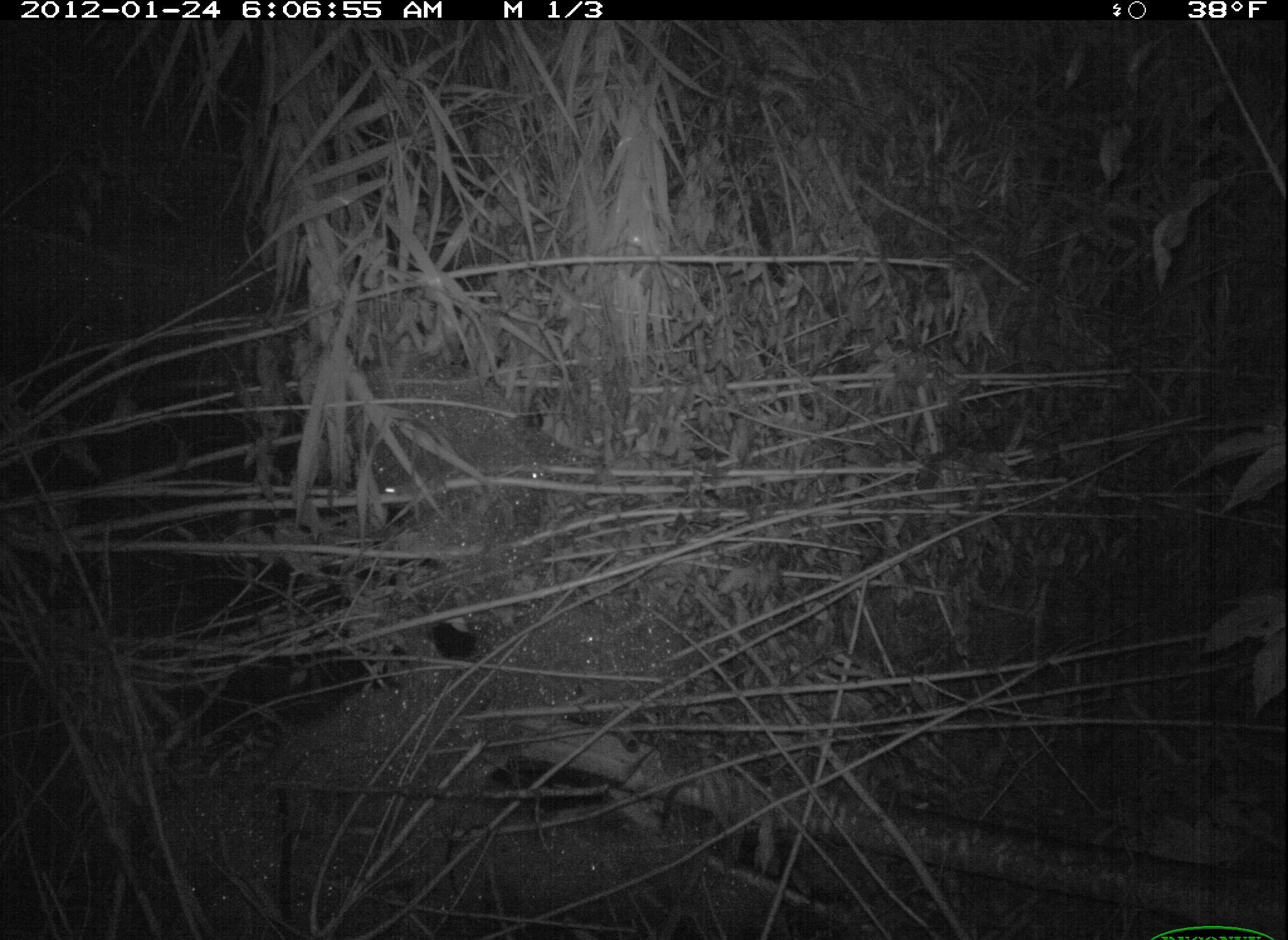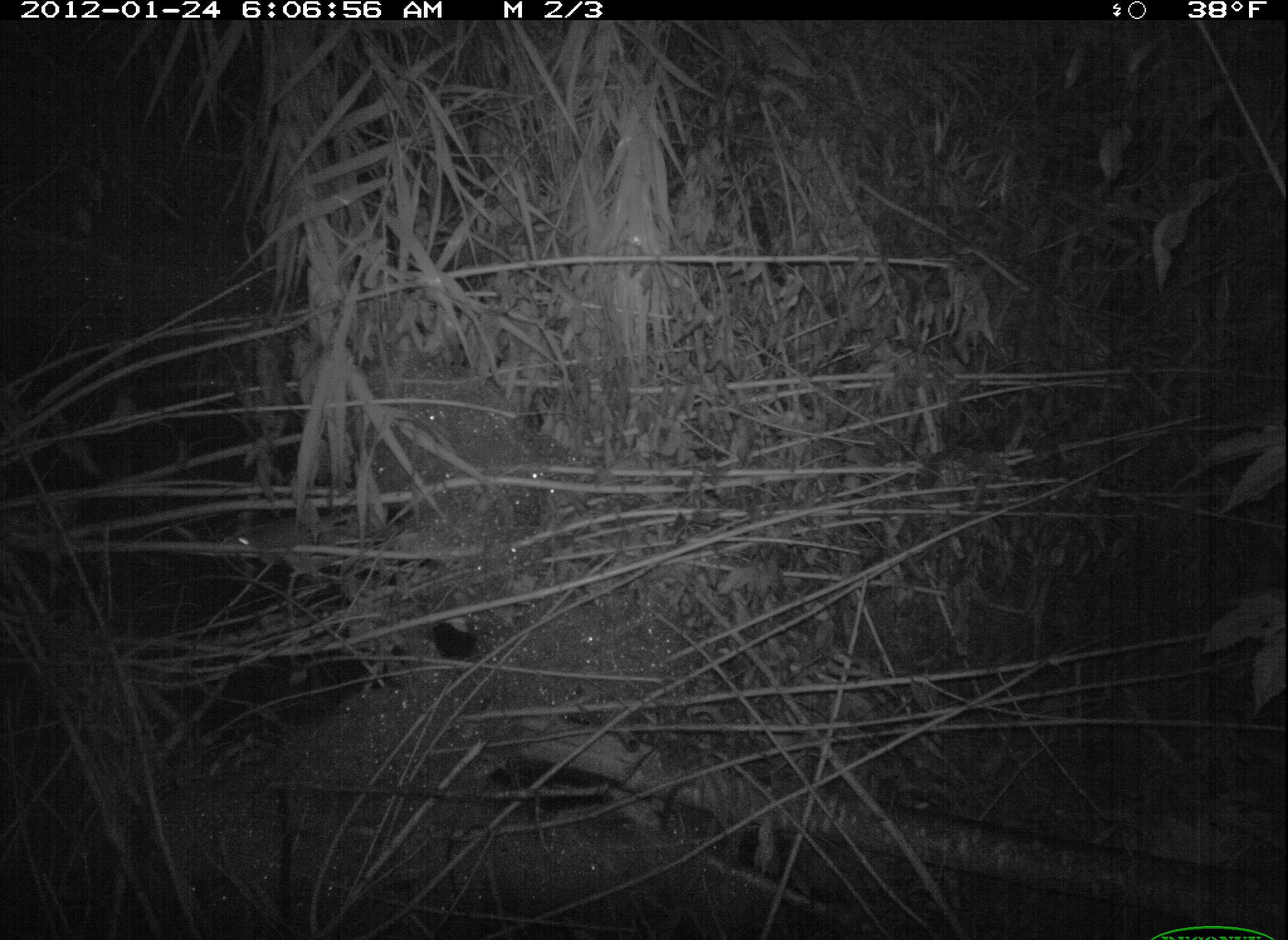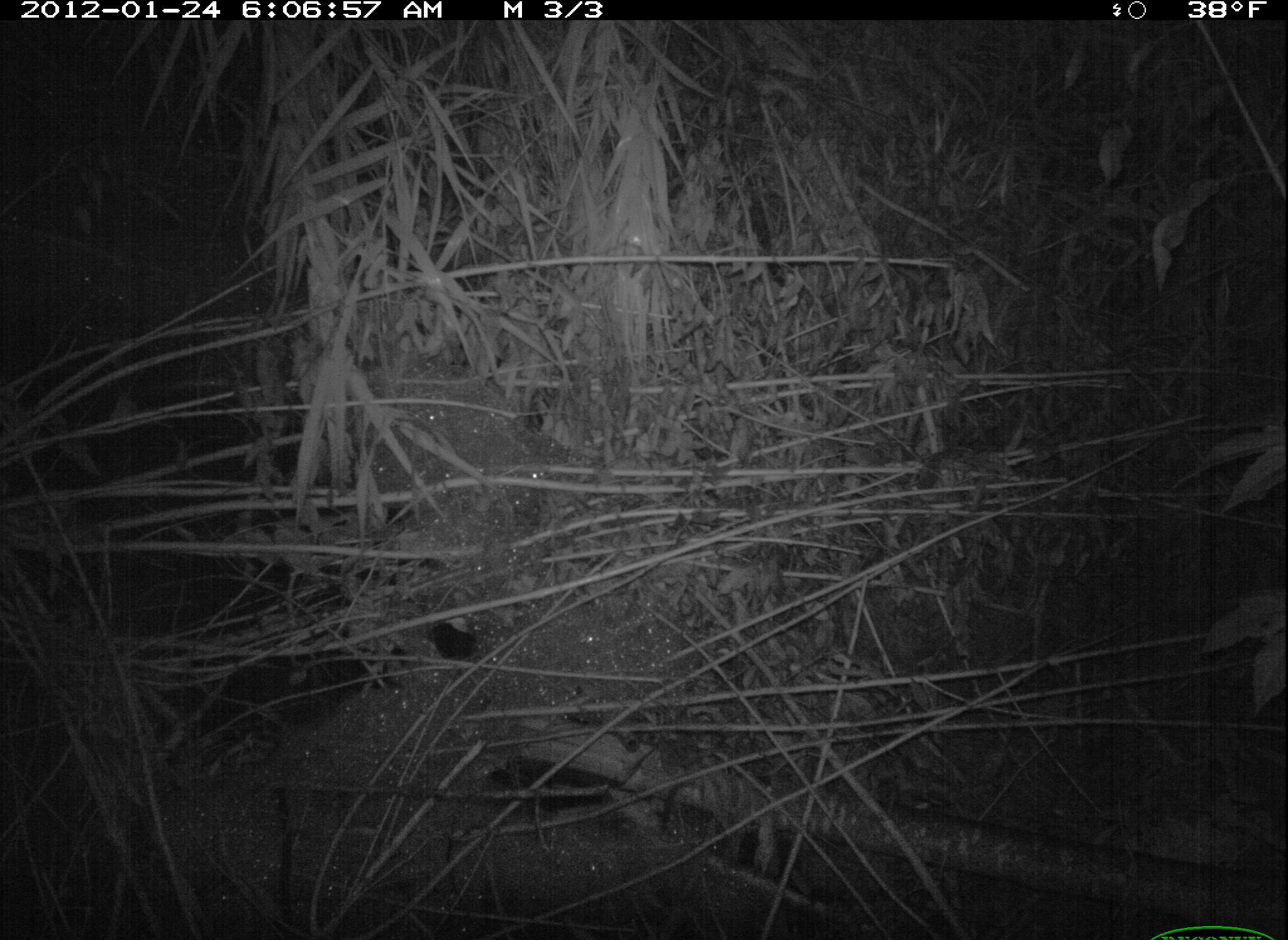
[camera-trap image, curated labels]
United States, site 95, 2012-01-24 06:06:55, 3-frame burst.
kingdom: Animalia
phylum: Chordata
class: Mammalia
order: Rodentia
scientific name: Rodentia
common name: rodent